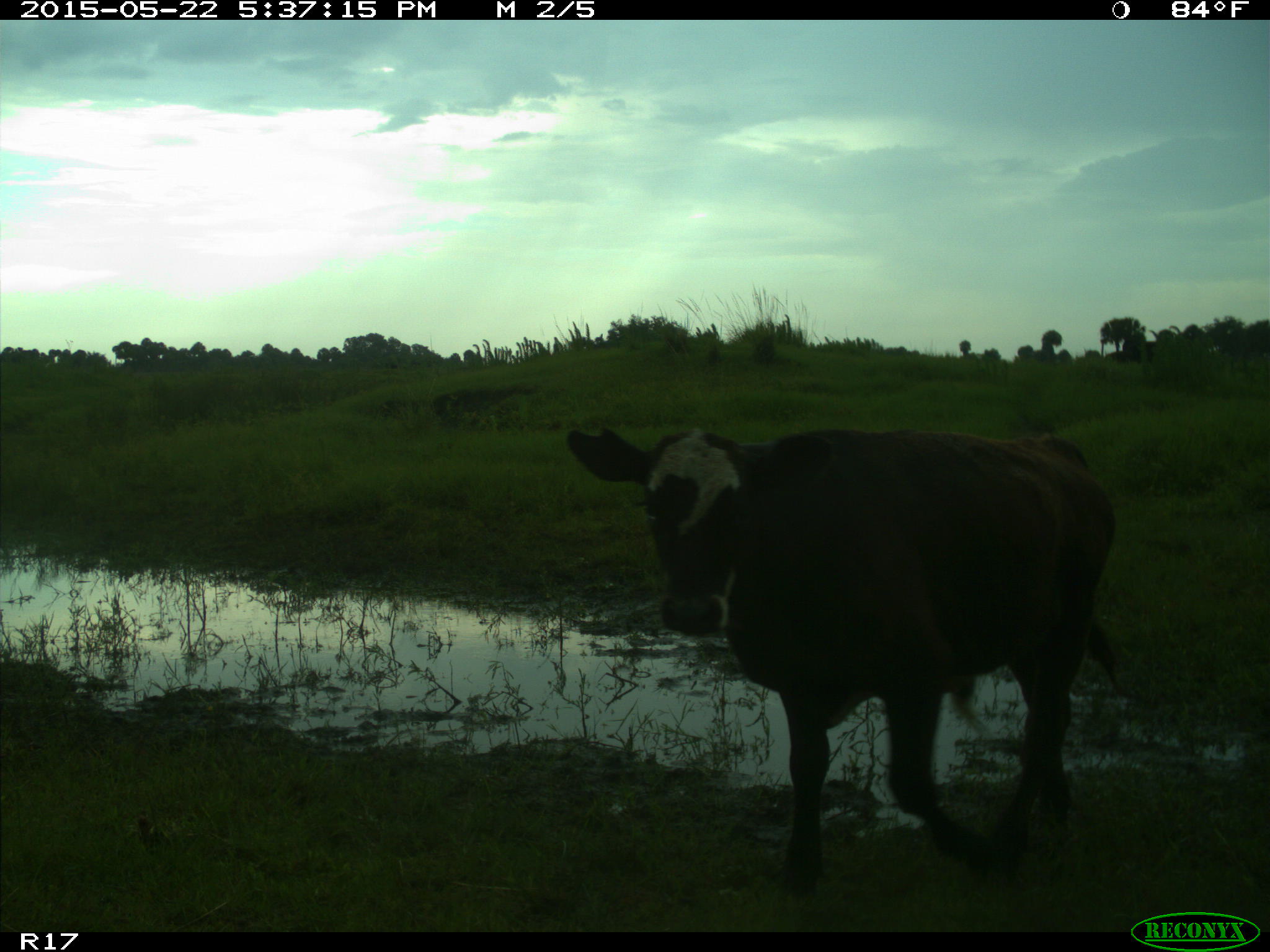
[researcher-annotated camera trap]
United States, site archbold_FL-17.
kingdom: Animalia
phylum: Chordata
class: Mammalia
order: Artiodactyla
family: Bovidae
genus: Bos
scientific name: Bos taurus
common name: domestic cow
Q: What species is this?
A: Bos taurus (domestic cow).